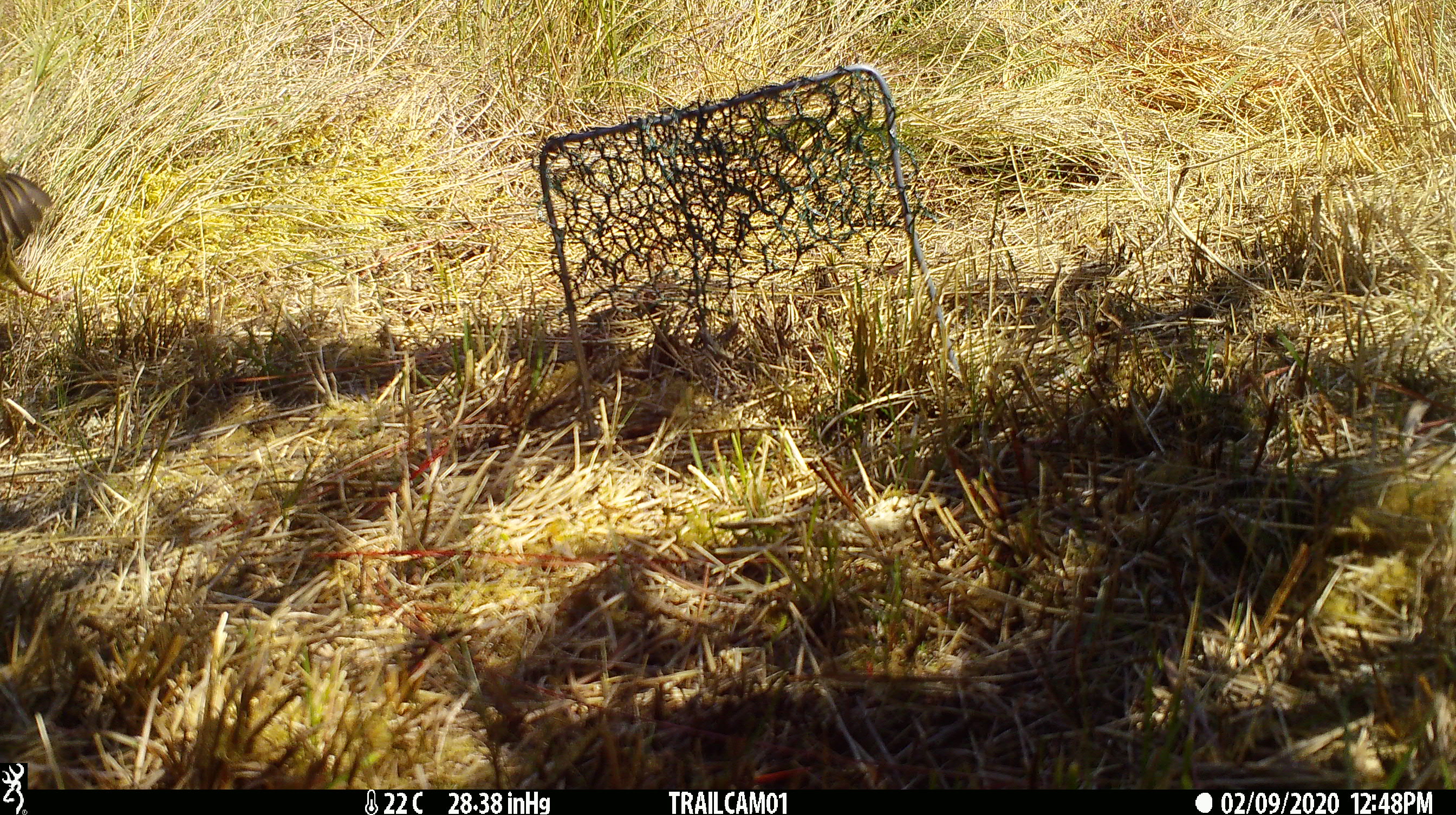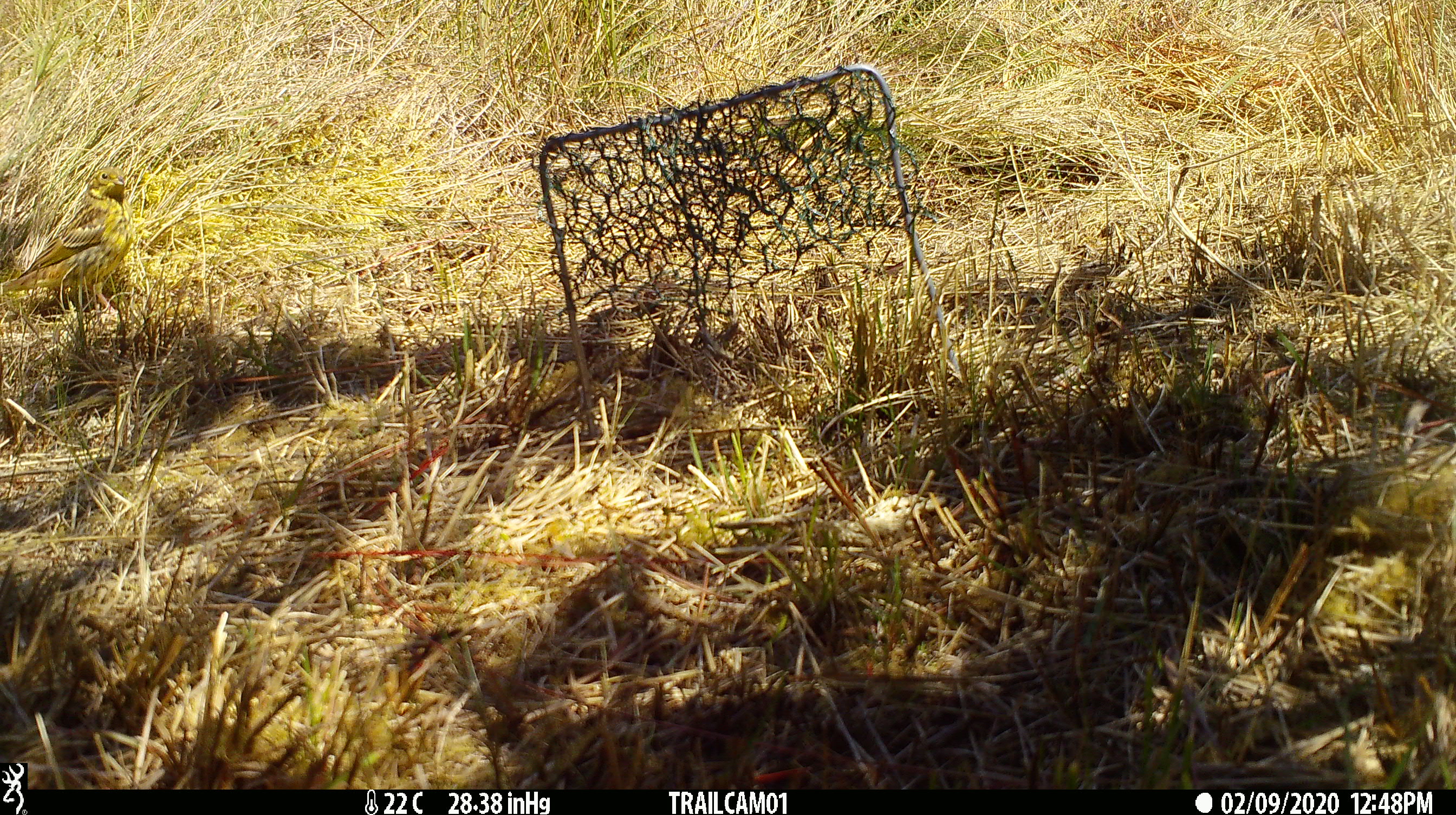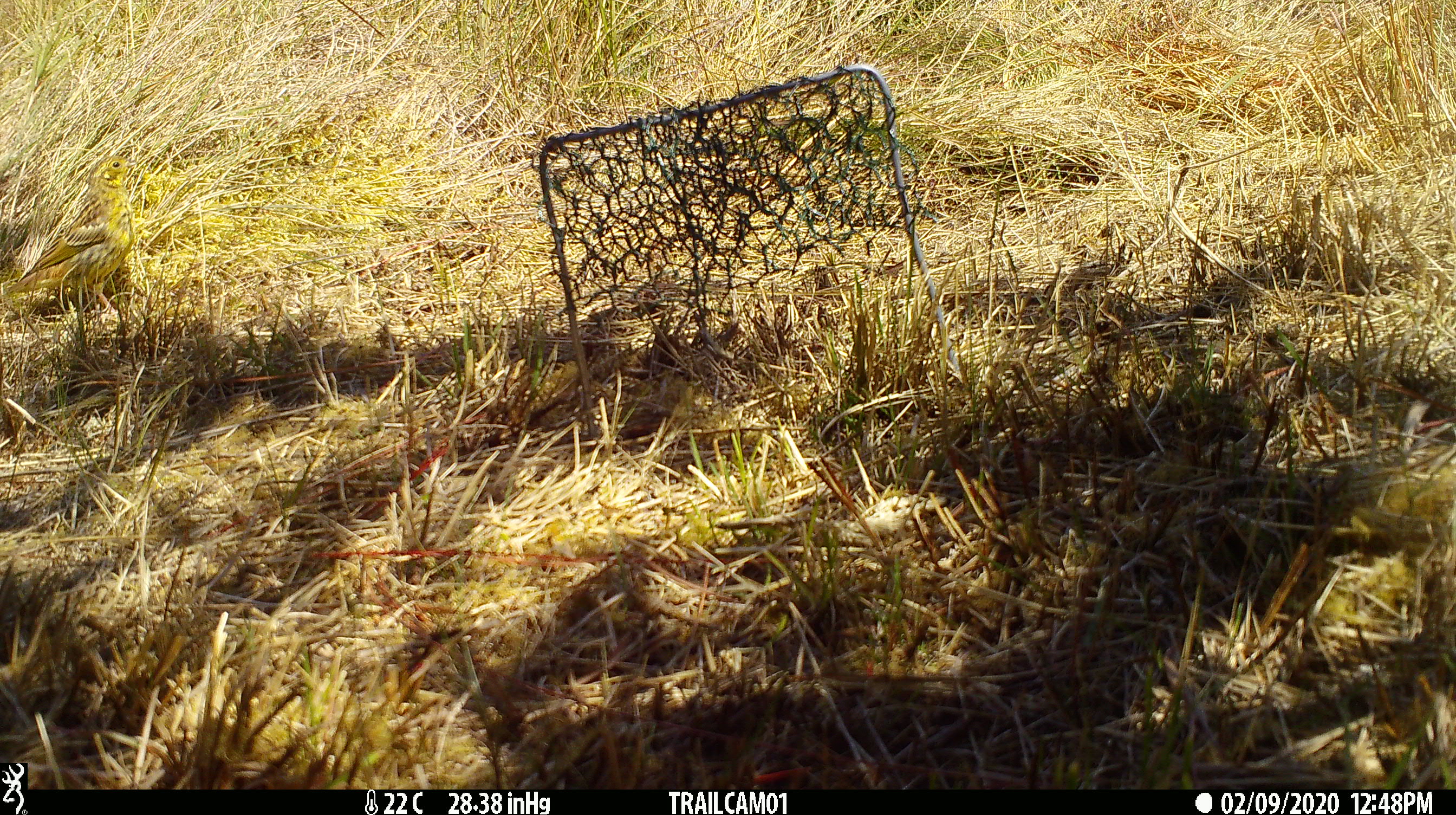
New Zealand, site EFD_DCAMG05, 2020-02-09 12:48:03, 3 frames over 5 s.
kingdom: Animalia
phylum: Chordata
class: Aves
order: Passeriformes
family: Emberizidae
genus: Emberiza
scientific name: Emberiza citrinella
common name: yellowhammer